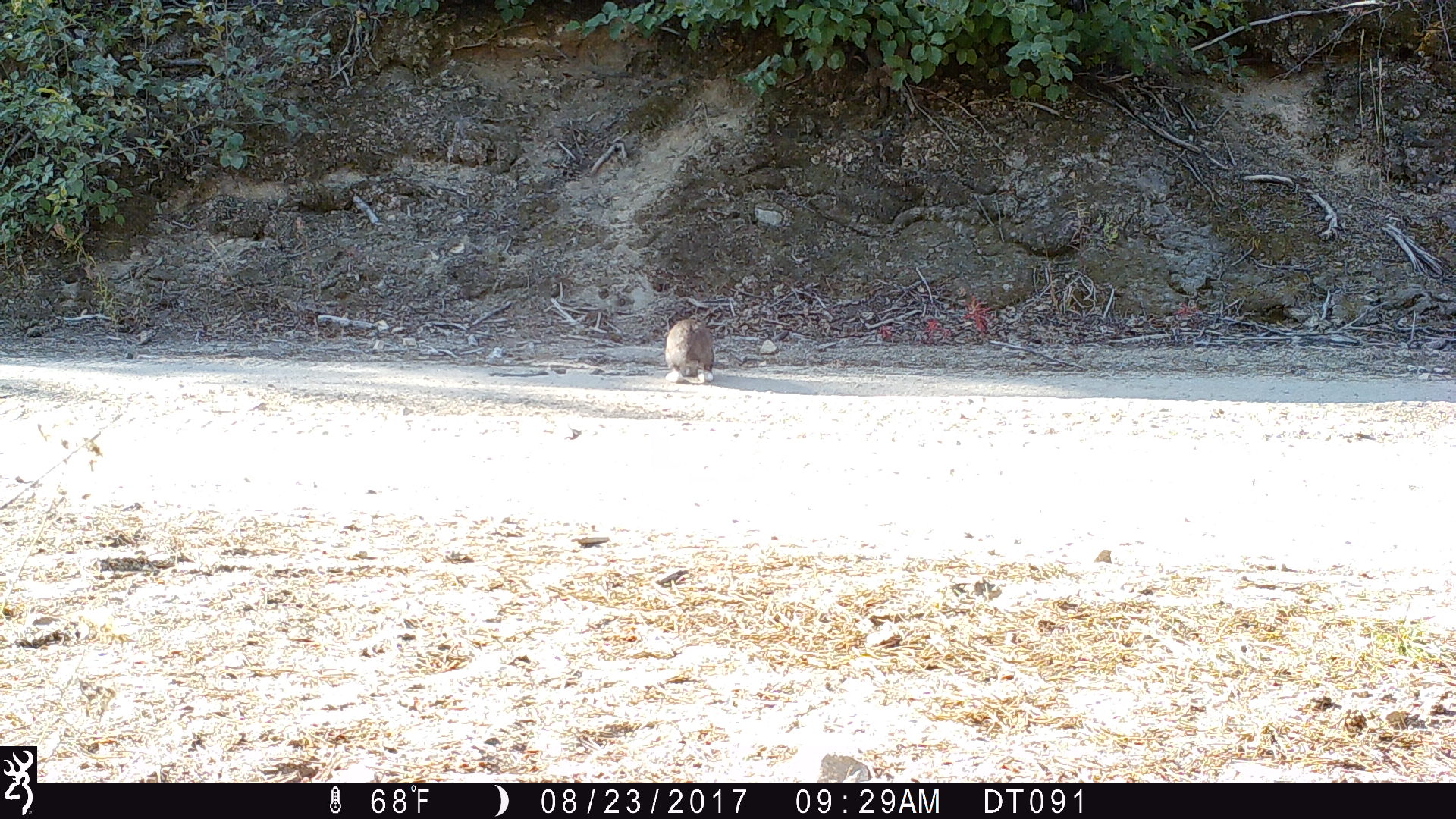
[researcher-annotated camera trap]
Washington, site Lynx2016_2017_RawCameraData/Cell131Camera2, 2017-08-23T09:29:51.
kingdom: Animalia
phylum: Chordata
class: Mammalia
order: Lagomorpha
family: Leporidae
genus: Lepus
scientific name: Lepus americanus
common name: snowshoe hare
Lepus americanus (snowshoe hare). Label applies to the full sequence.